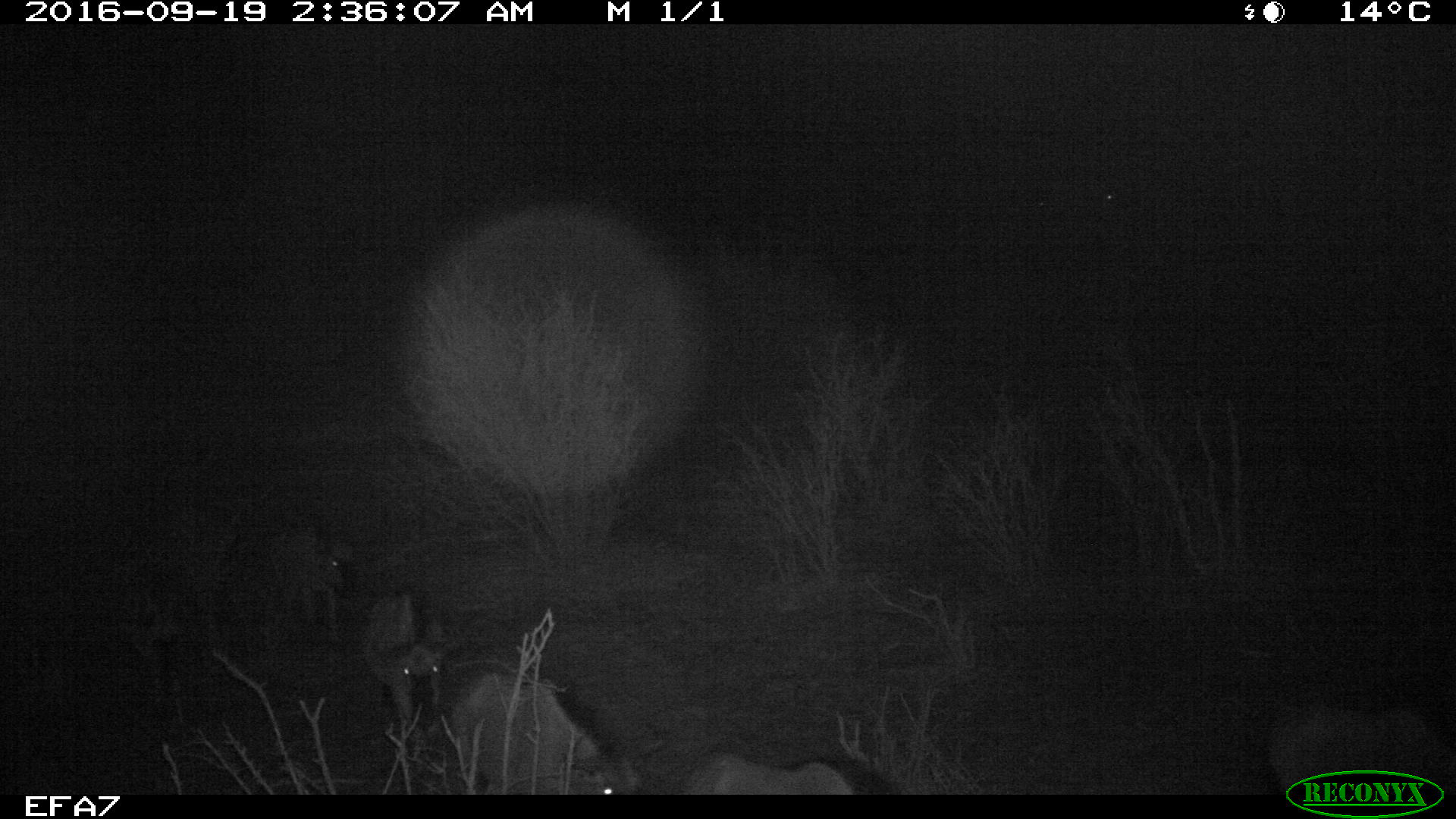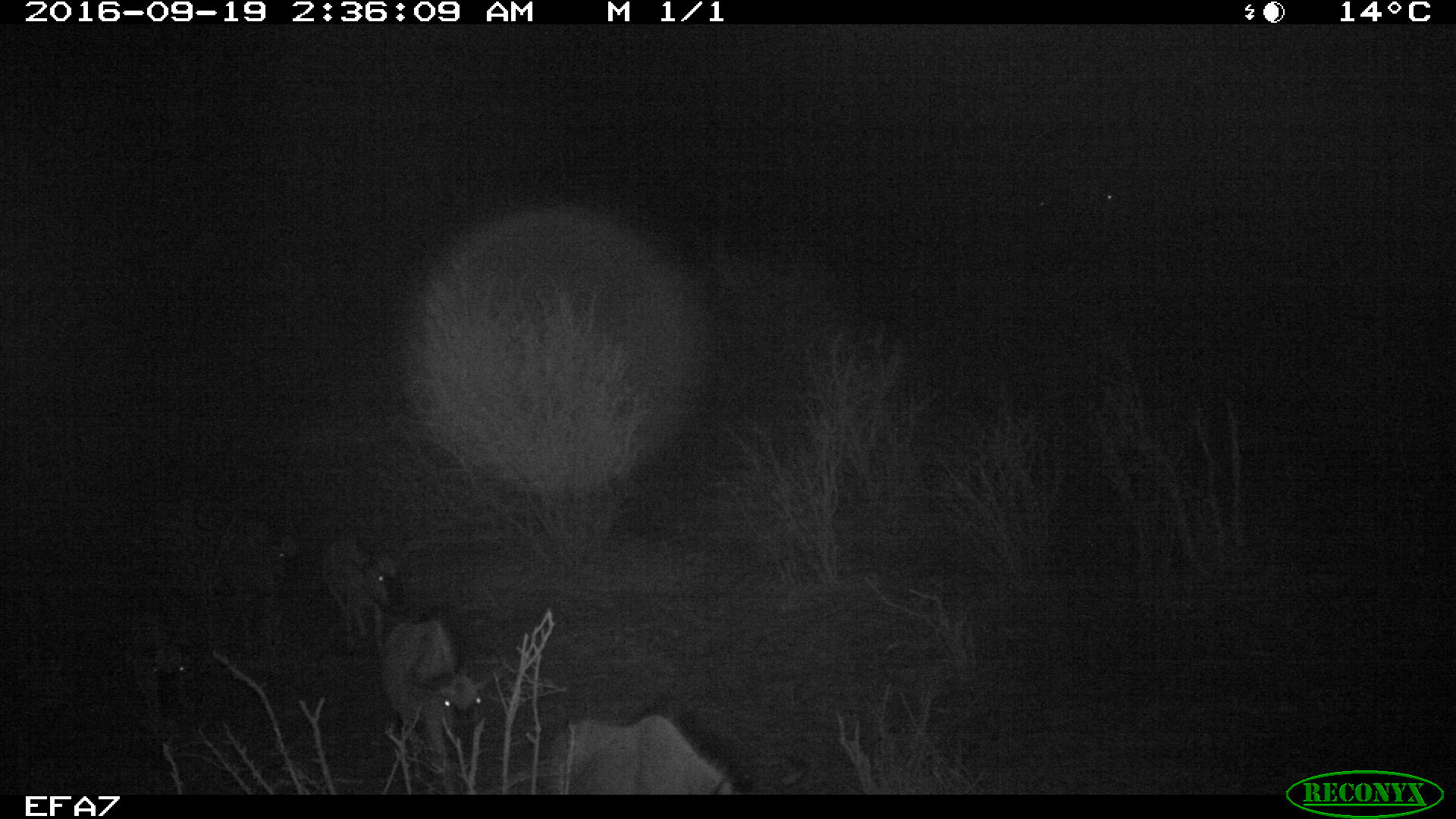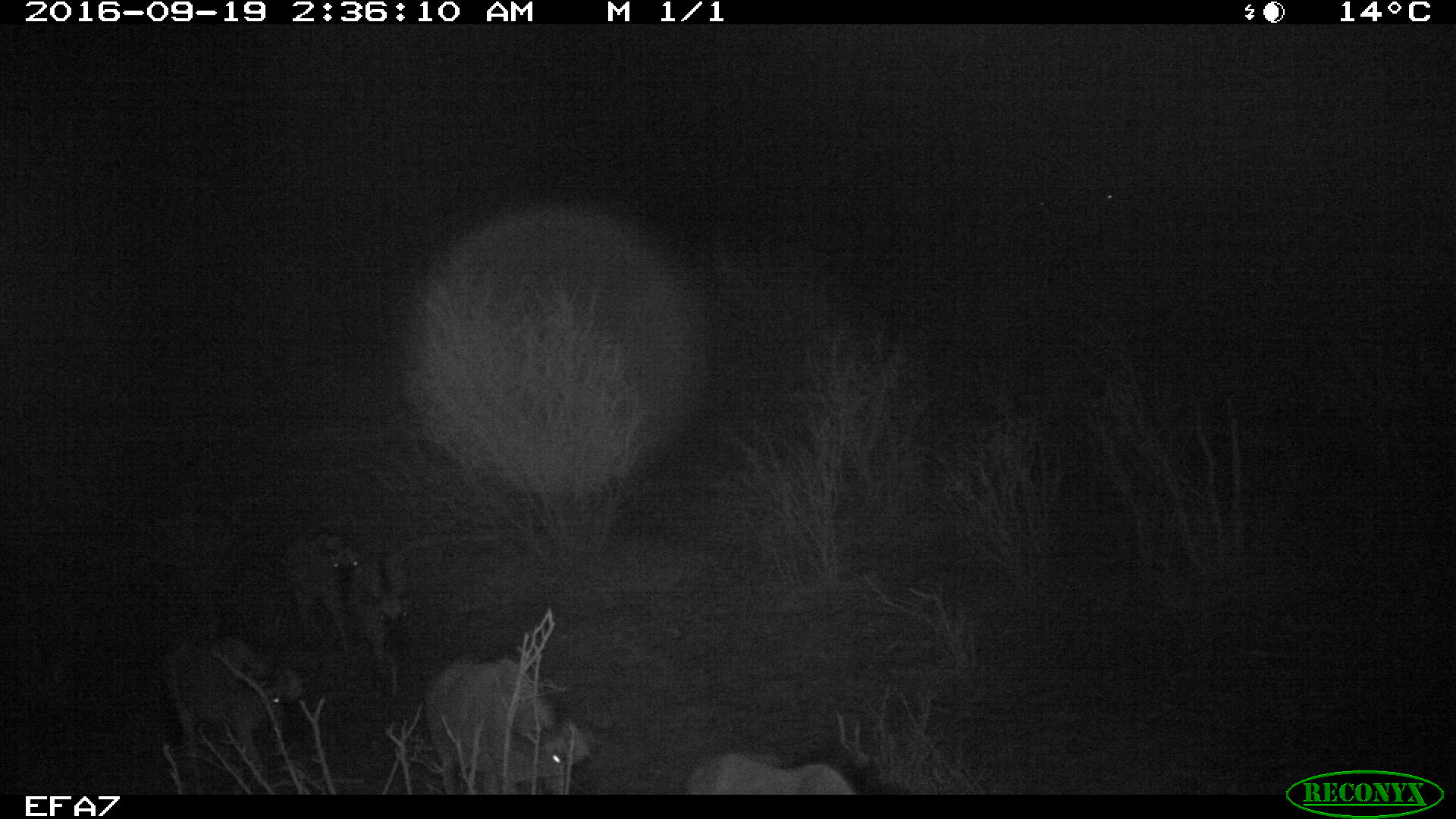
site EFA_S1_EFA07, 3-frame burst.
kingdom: Animalia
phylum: Chordata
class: Mammalia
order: Artiodactyla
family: Bovidae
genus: Connochaetes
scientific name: Connochaetes taurinus taurinus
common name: blue wildebeest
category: wildebeestblue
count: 6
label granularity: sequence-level